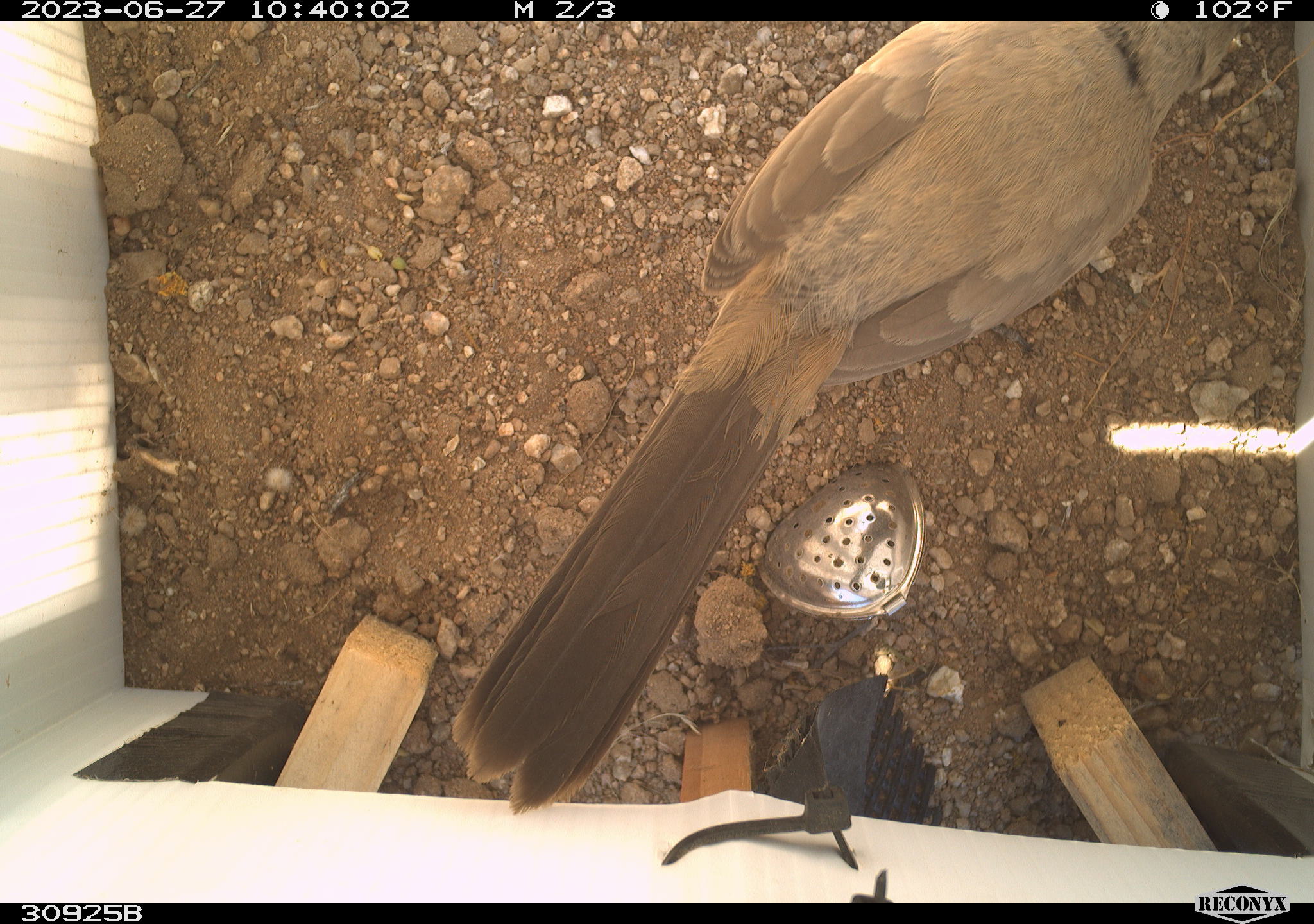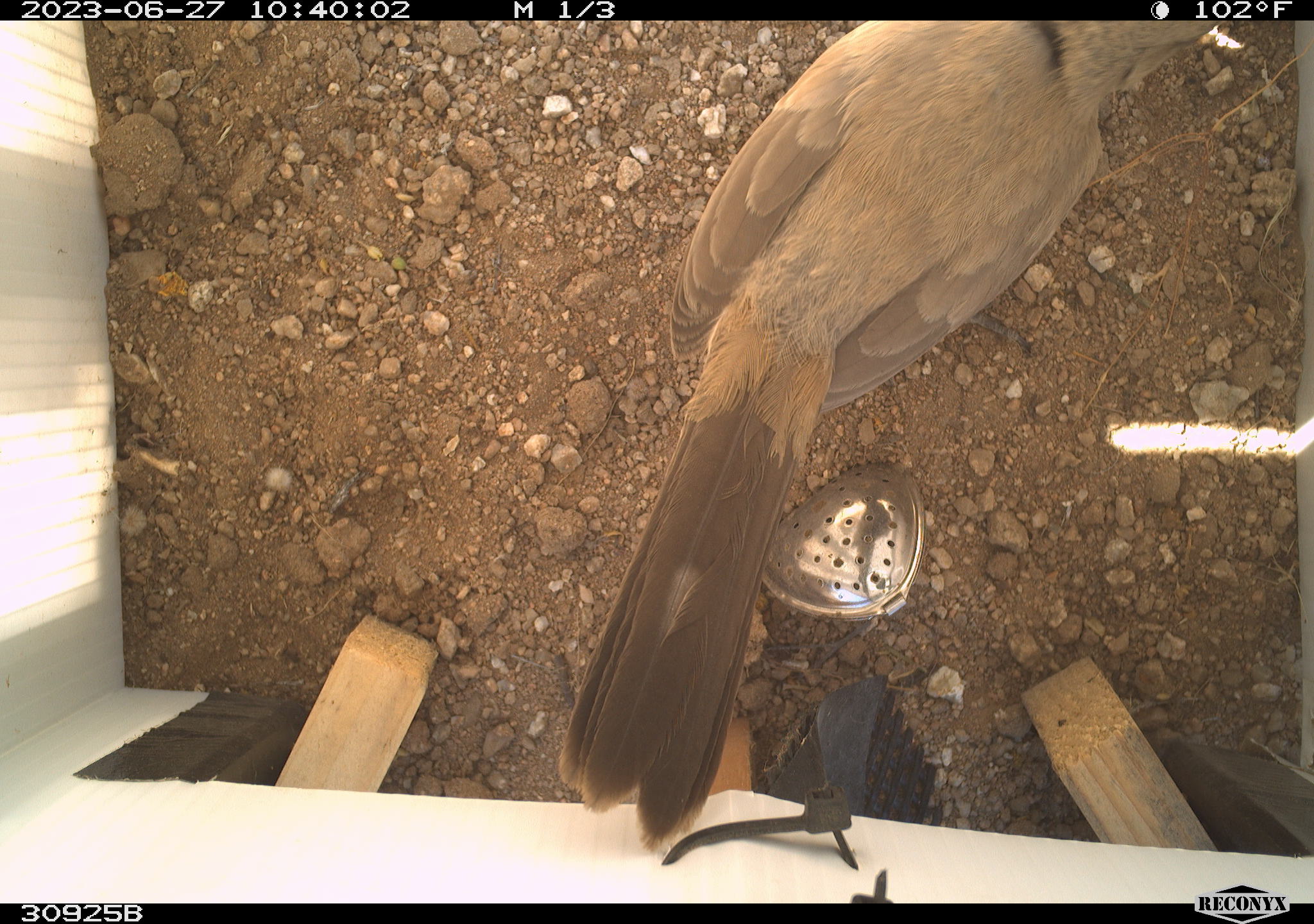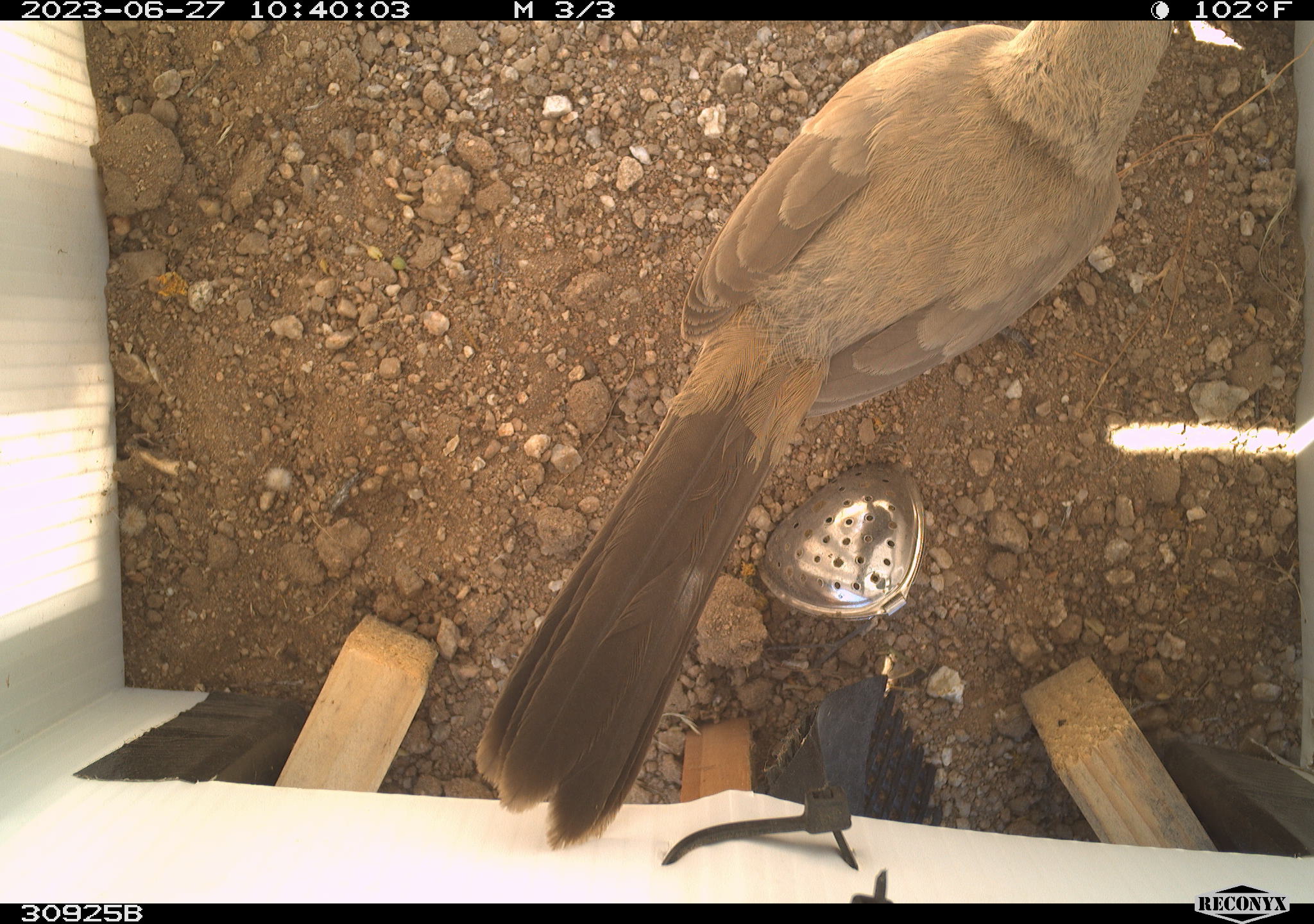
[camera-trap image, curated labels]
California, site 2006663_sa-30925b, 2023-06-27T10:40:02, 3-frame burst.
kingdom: Animalia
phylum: Chordata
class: Aves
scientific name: Aves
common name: bird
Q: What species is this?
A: Bird (Aves).